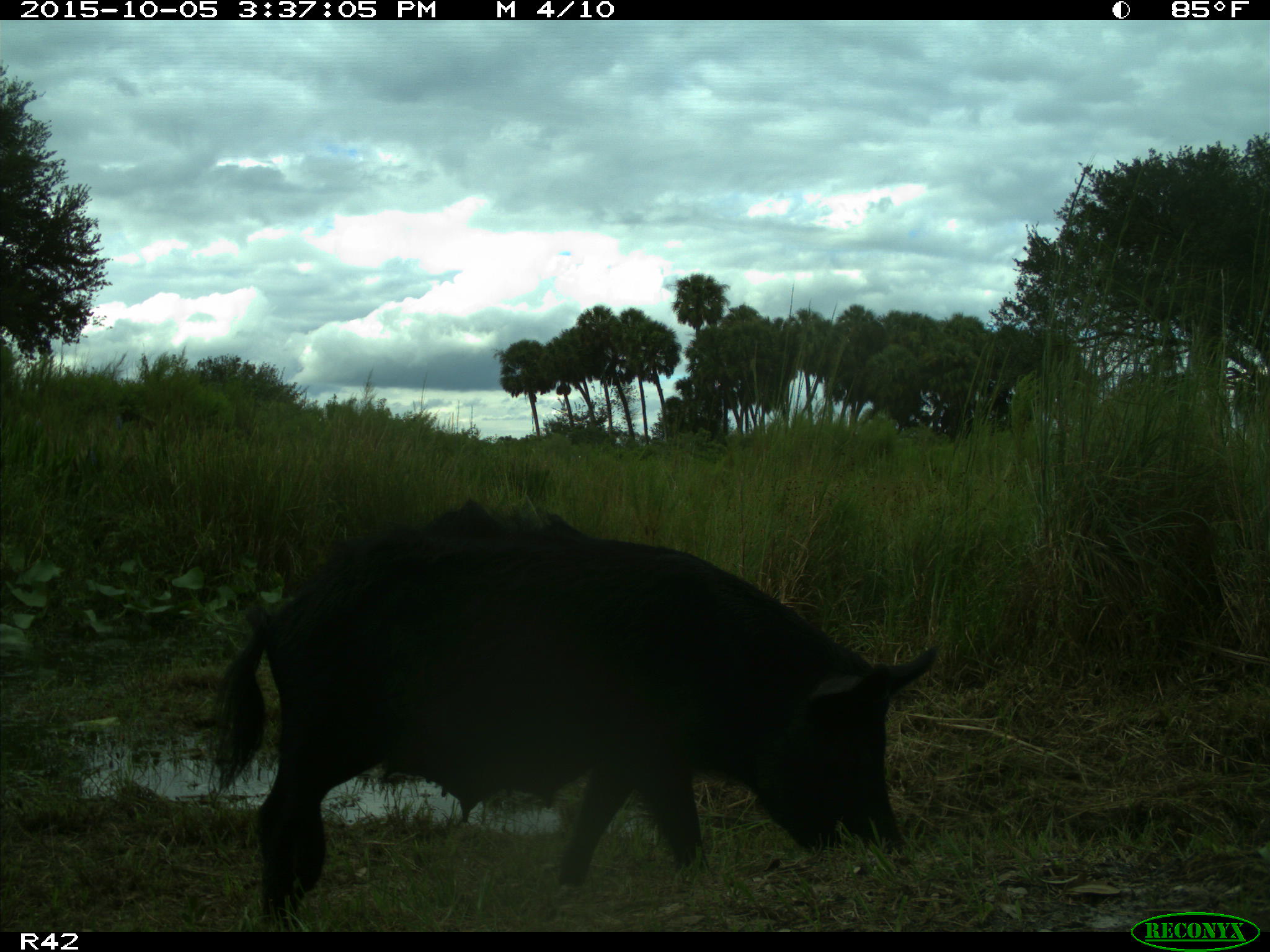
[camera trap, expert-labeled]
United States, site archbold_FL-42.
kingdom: Animalia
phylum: Chordata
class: Mammalia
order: Artiodactyla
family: Suidae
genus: Sus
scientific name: Sus scrofa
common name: wild boar